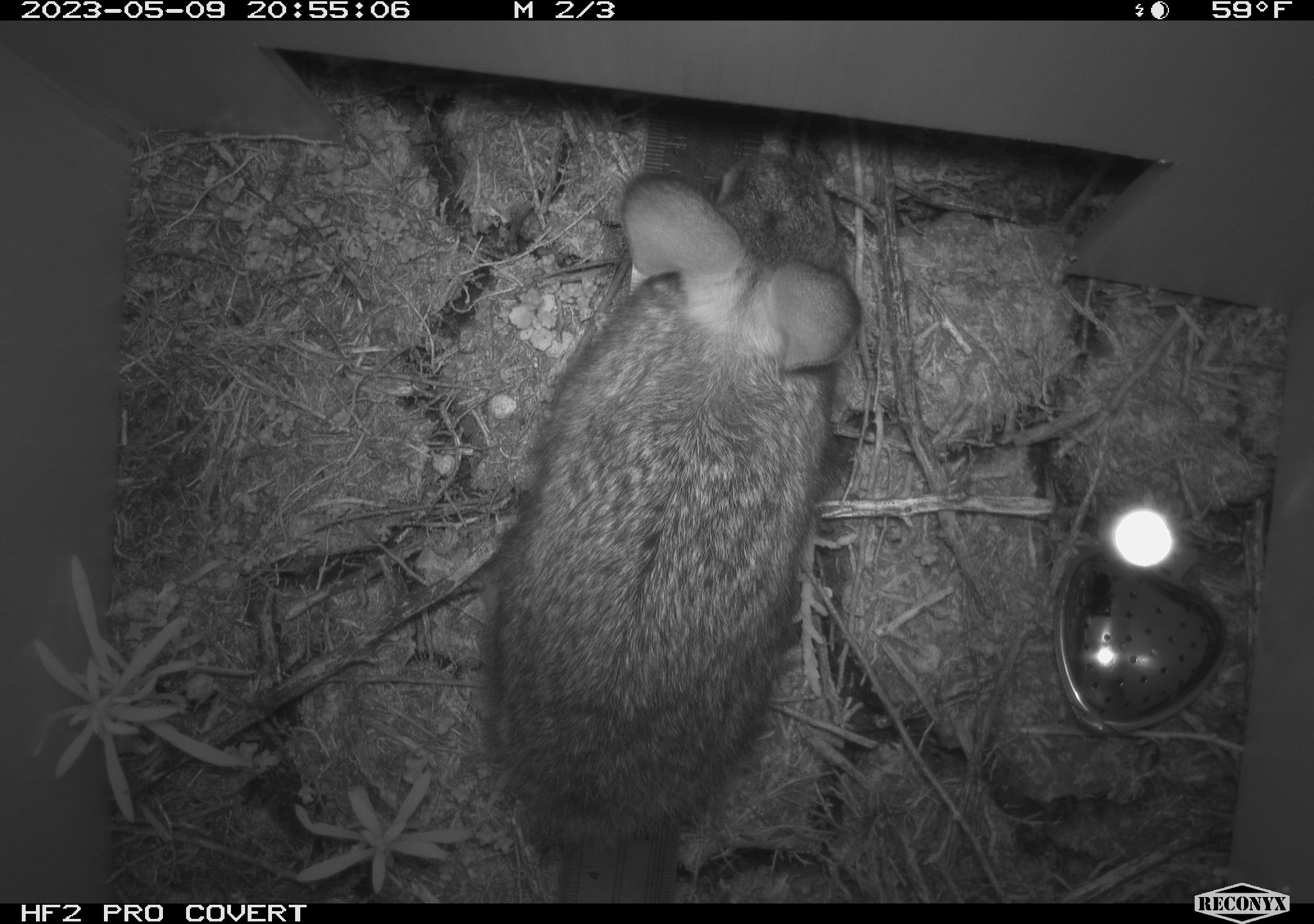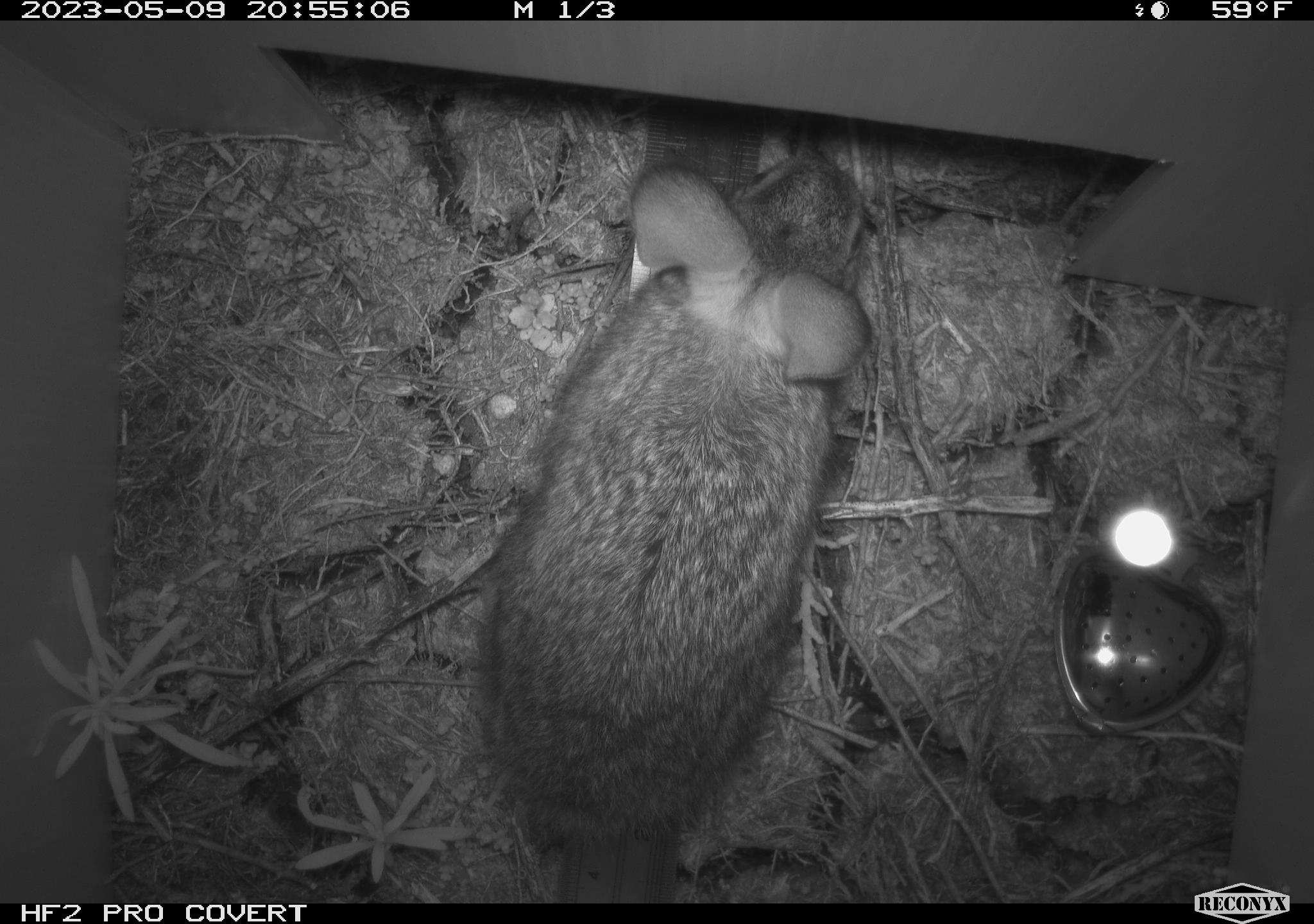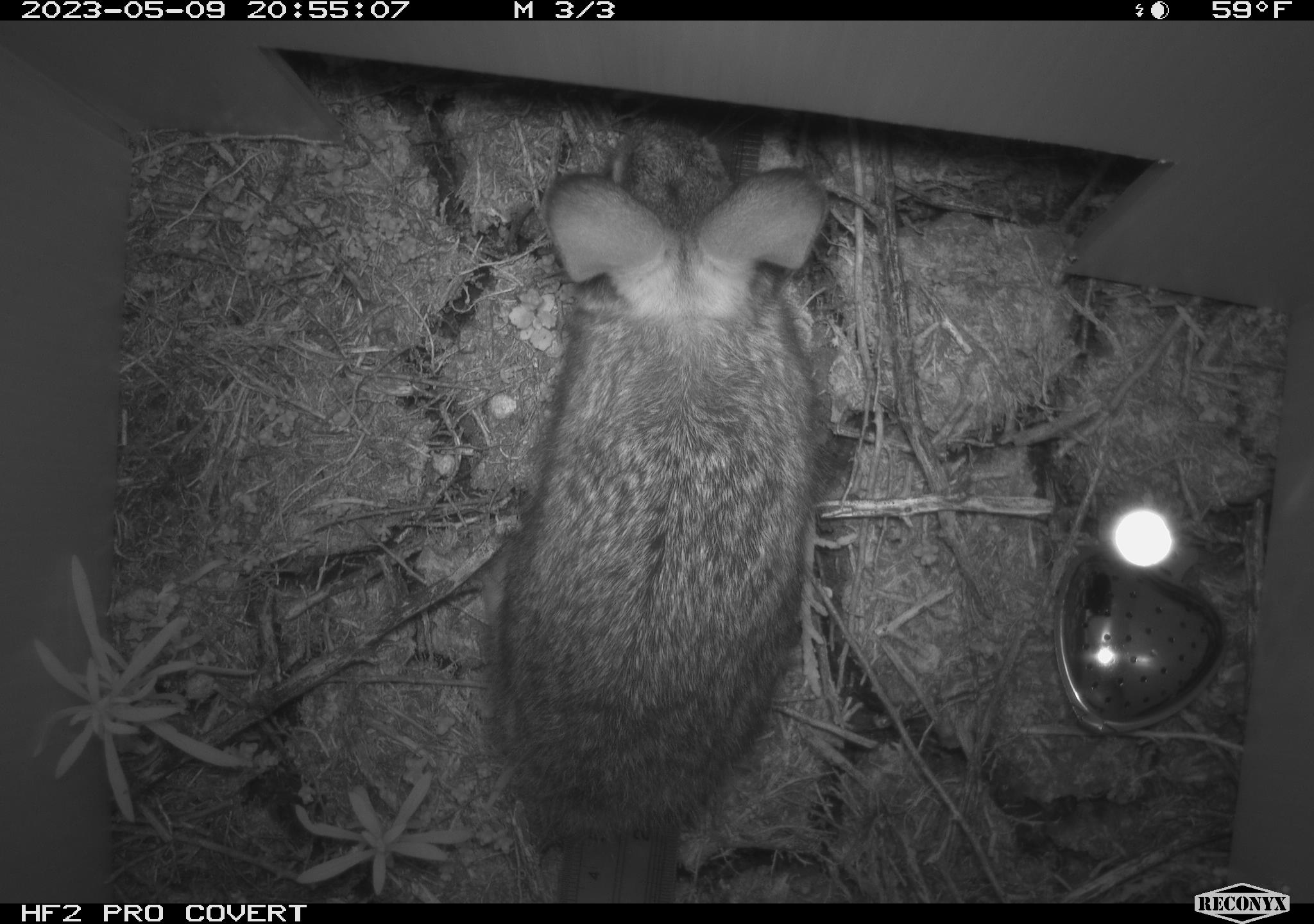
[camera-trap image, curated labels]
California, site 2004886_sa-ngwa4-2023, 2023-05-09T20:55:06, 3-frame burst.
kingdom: Animalia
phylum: Chordata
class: Mammalia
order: Lagomorpha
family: Leporidae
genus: Sylvilagus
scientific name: Sylvilagus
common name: cottontail rabbits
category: sylvilagus species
Sylvilagus species (cottontail rabbits) (Sylvilagus).